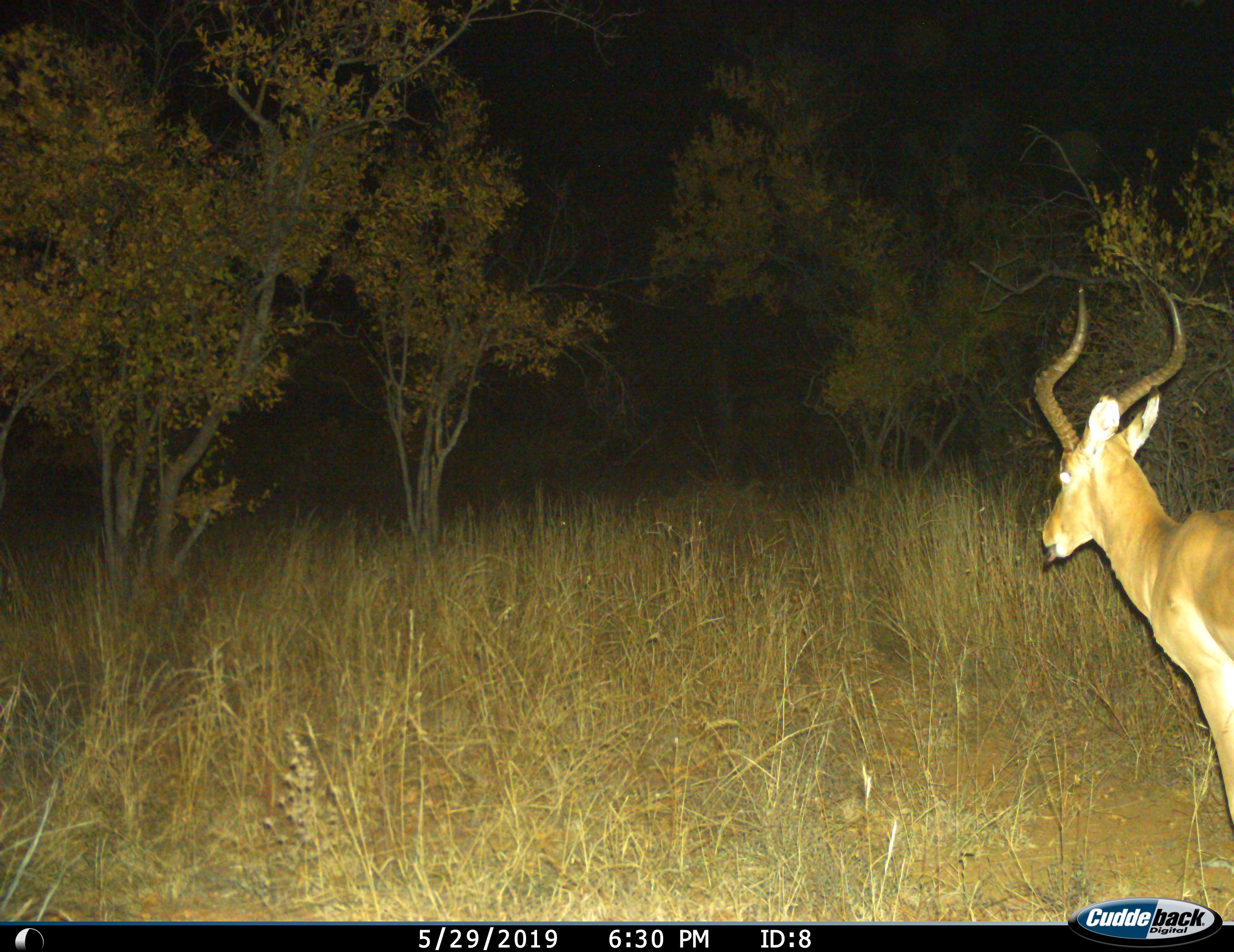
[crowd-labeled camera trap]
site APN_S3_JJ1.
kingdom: Animalia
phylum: Chordata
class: Mammalia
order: Artiodactyla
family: Bovidae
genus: Aepyceros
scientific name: Aepyceros melampus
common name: impala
Impala (Aepyceros melampus), count 1. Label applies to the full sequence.